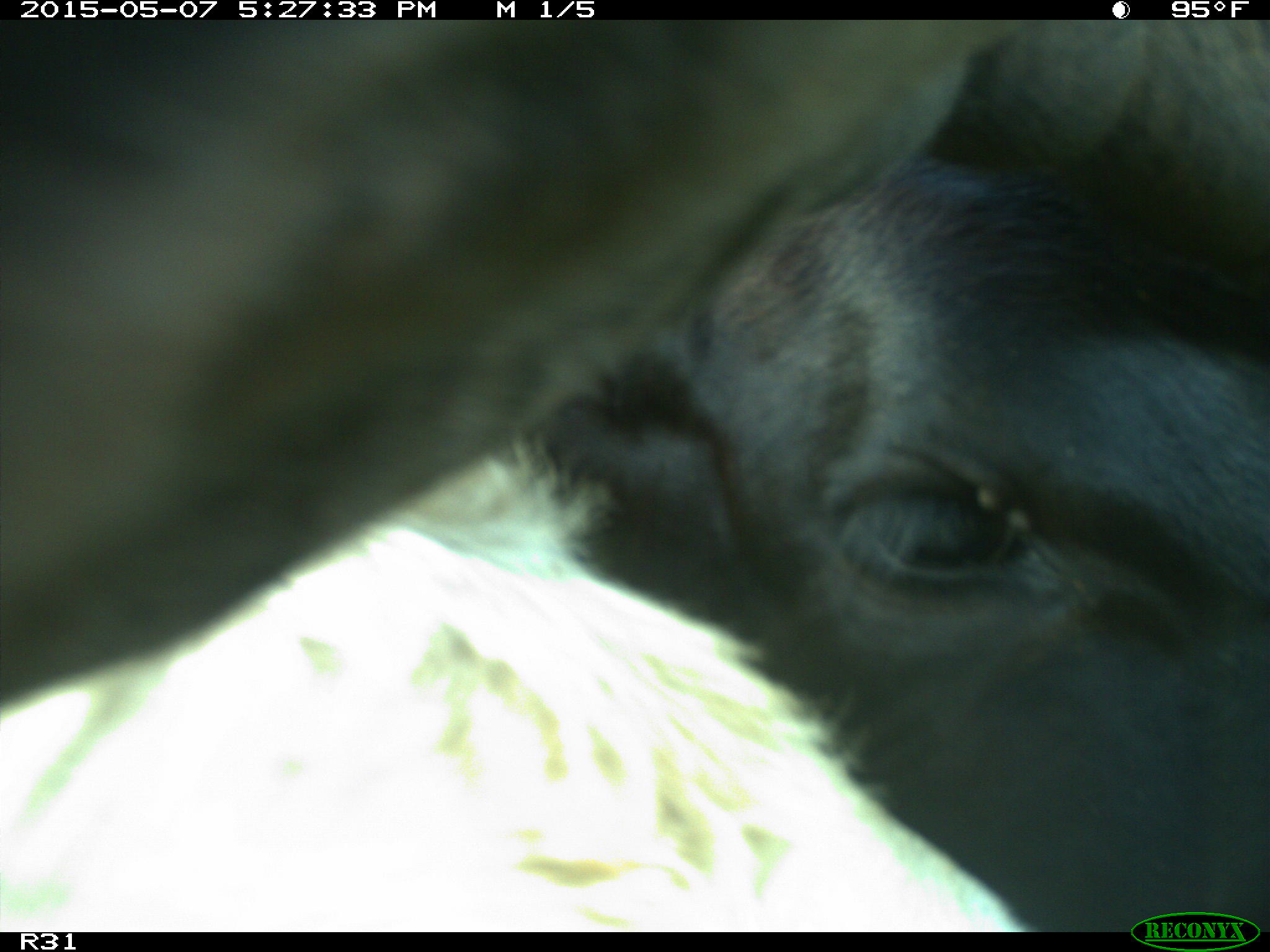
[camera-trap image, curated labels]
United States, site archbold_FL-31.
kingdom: Animalia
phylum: Chordata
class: Mammalia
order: Artiodactyla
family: Bovidae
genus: Bos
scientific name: Bos taurus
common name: domestic cow